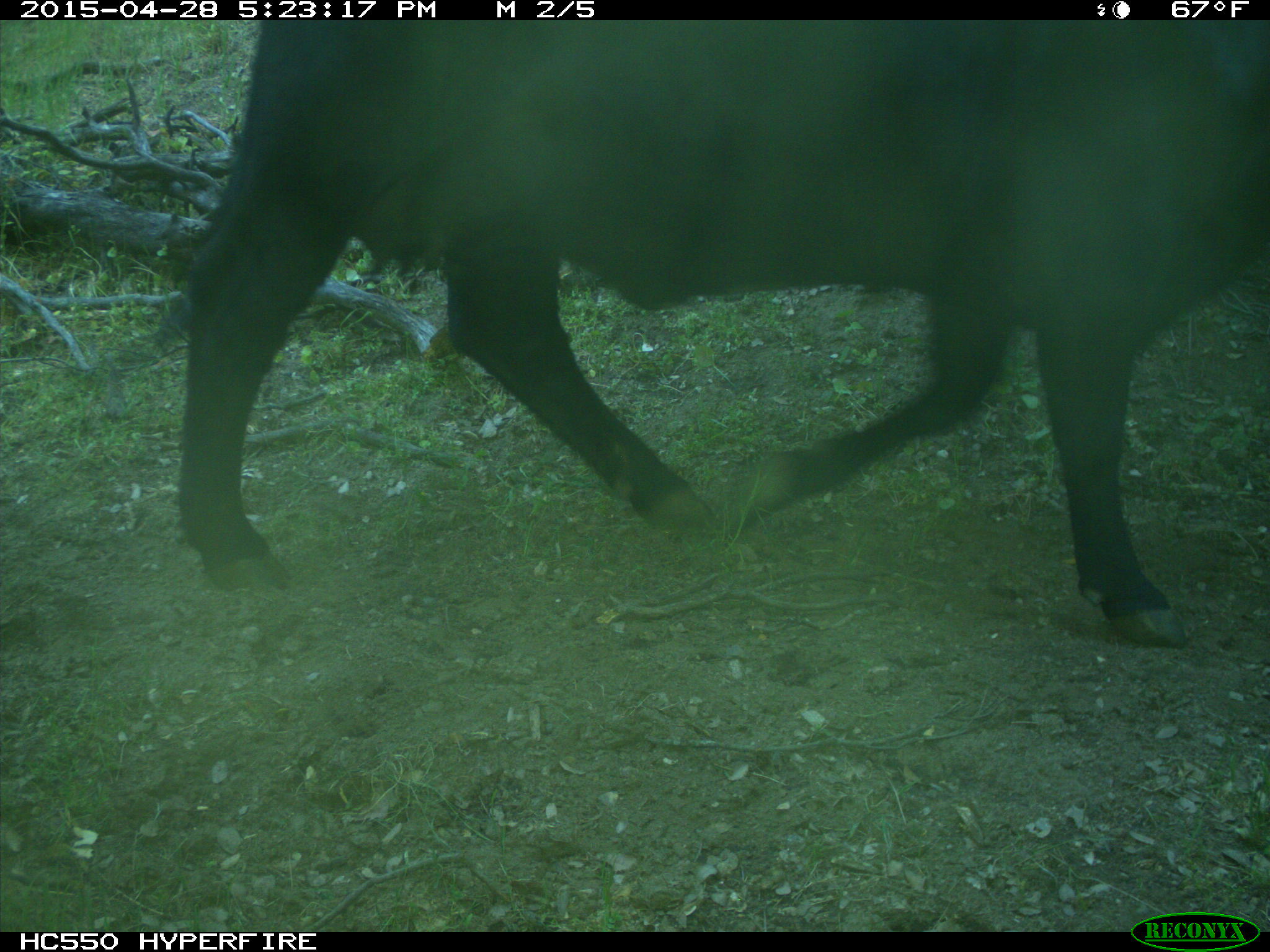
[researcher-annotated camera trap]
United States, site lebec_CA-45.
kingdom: Animalia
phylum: Chordata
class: Mammalia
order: Artiodactyla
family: Bovidae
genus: Bos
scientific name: Bos taurus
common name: domestic cow